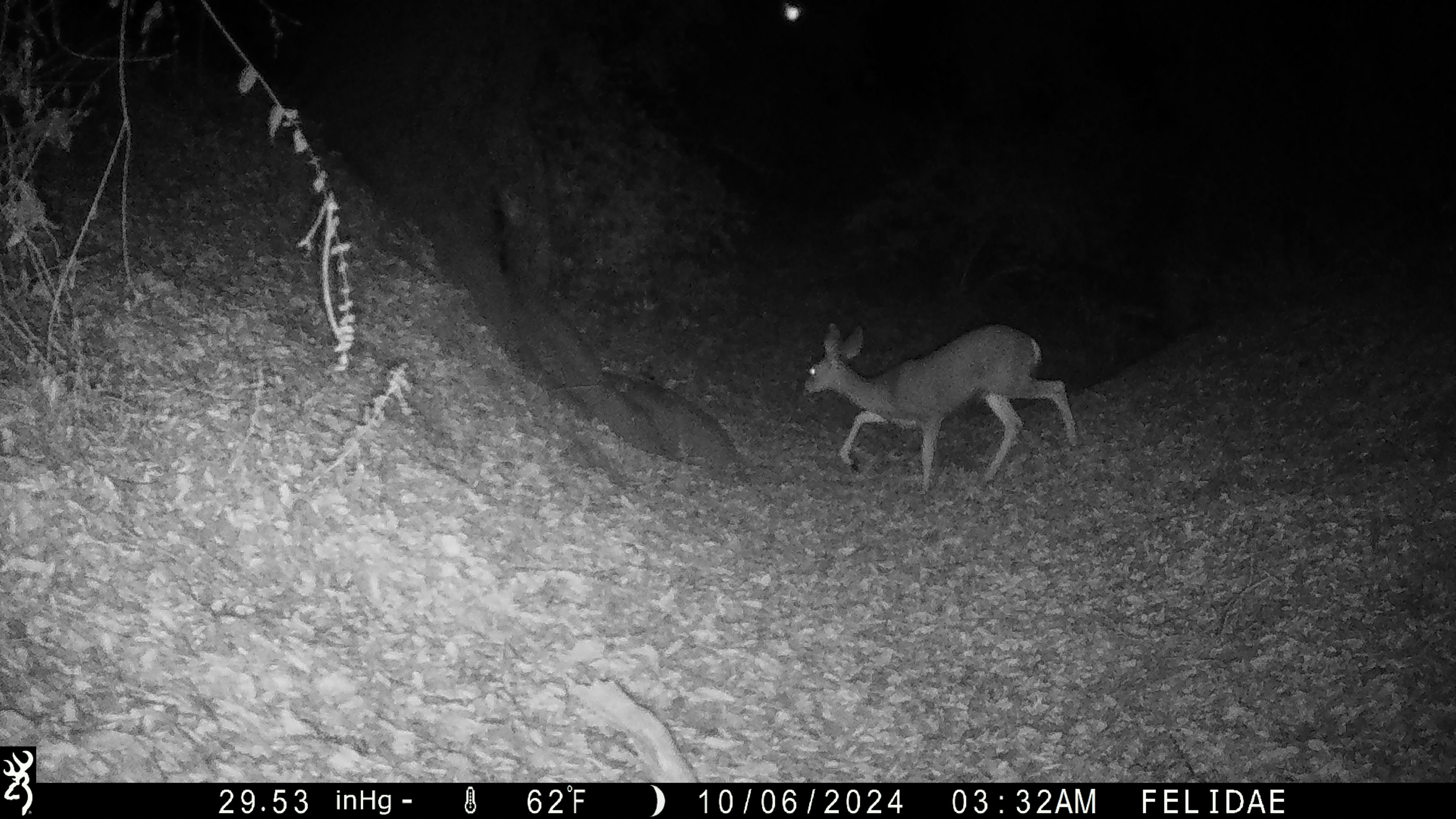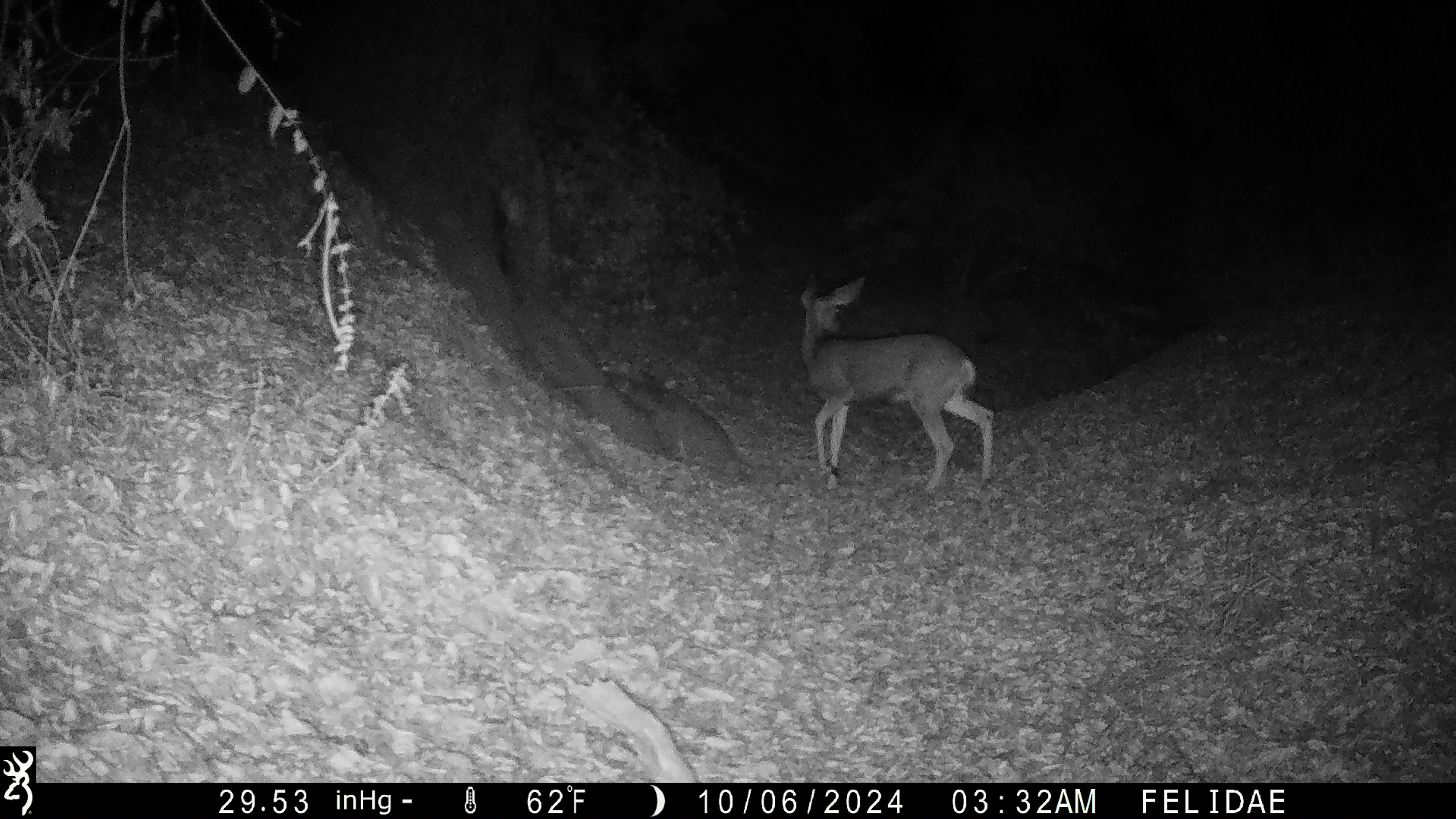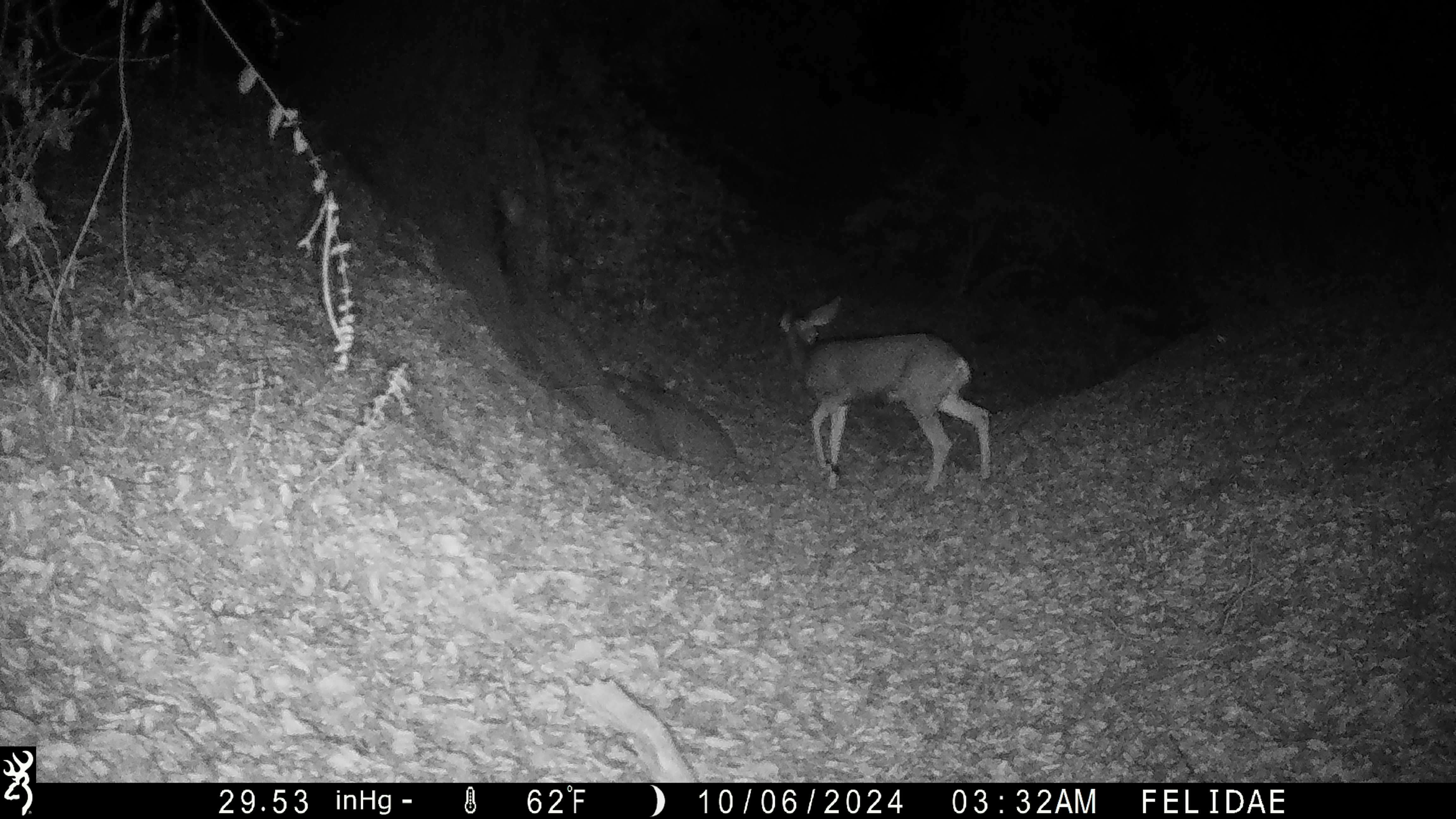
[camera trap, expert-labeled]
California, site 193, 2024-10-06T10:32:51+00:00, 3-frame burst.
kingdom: Animalia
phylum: Chordata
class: Mammalia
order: Artiodactyla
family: Cervidae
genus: Odocoileus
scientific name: Odocoileus hemionus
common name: mule deer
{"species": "mule deer (Odocoileus hemionus)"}